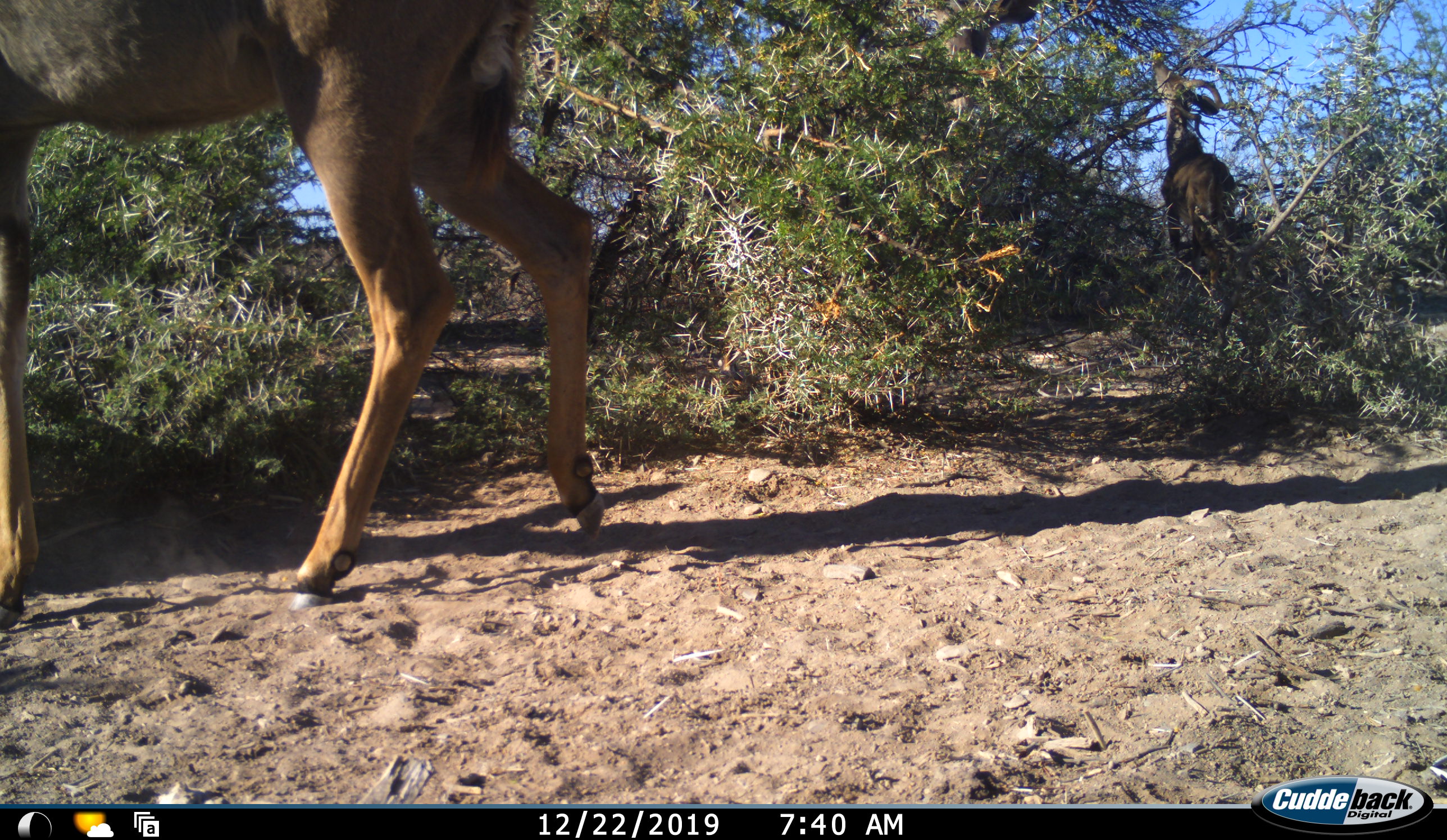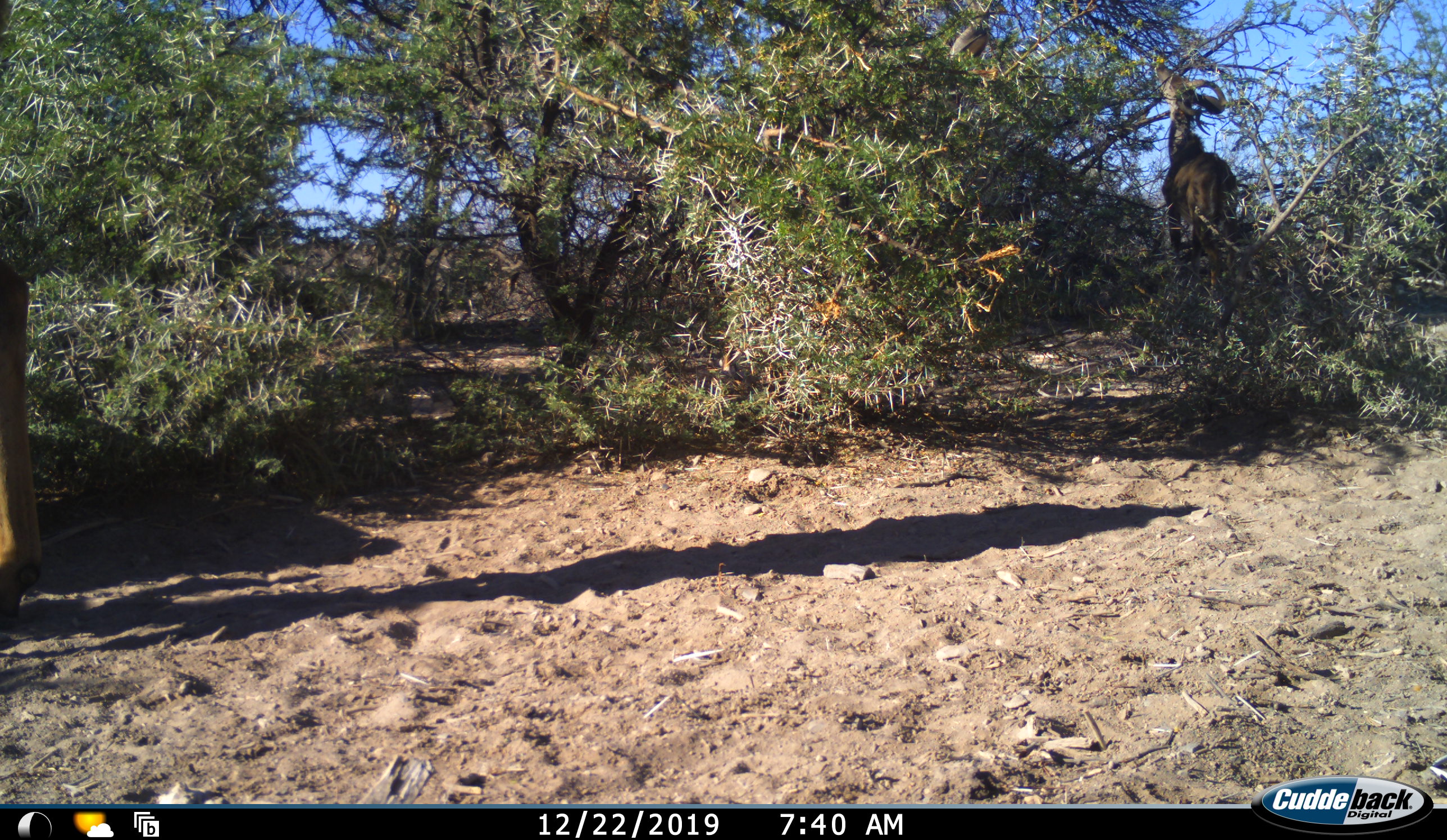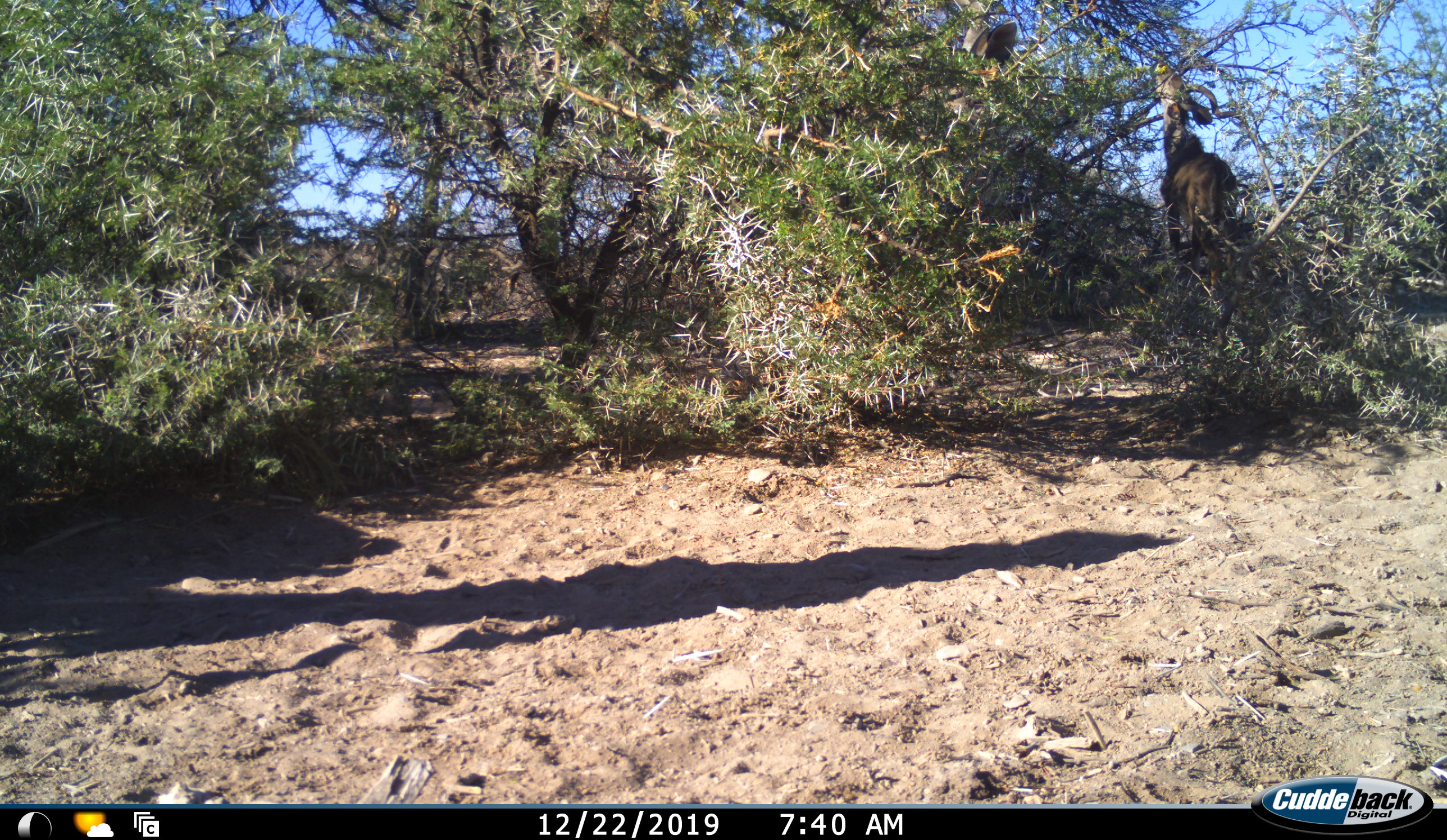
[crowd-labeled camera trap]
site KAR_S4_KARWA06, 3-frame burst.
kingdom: Animalia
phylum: Chordata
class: Mammalia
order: Artiodactyla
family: Bovidae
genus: Tragelaphus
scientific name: Tragelaphus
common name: kudu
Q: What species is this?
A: Kudu (Tragelaphus).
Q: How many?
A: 3.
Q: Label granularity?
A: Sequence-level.